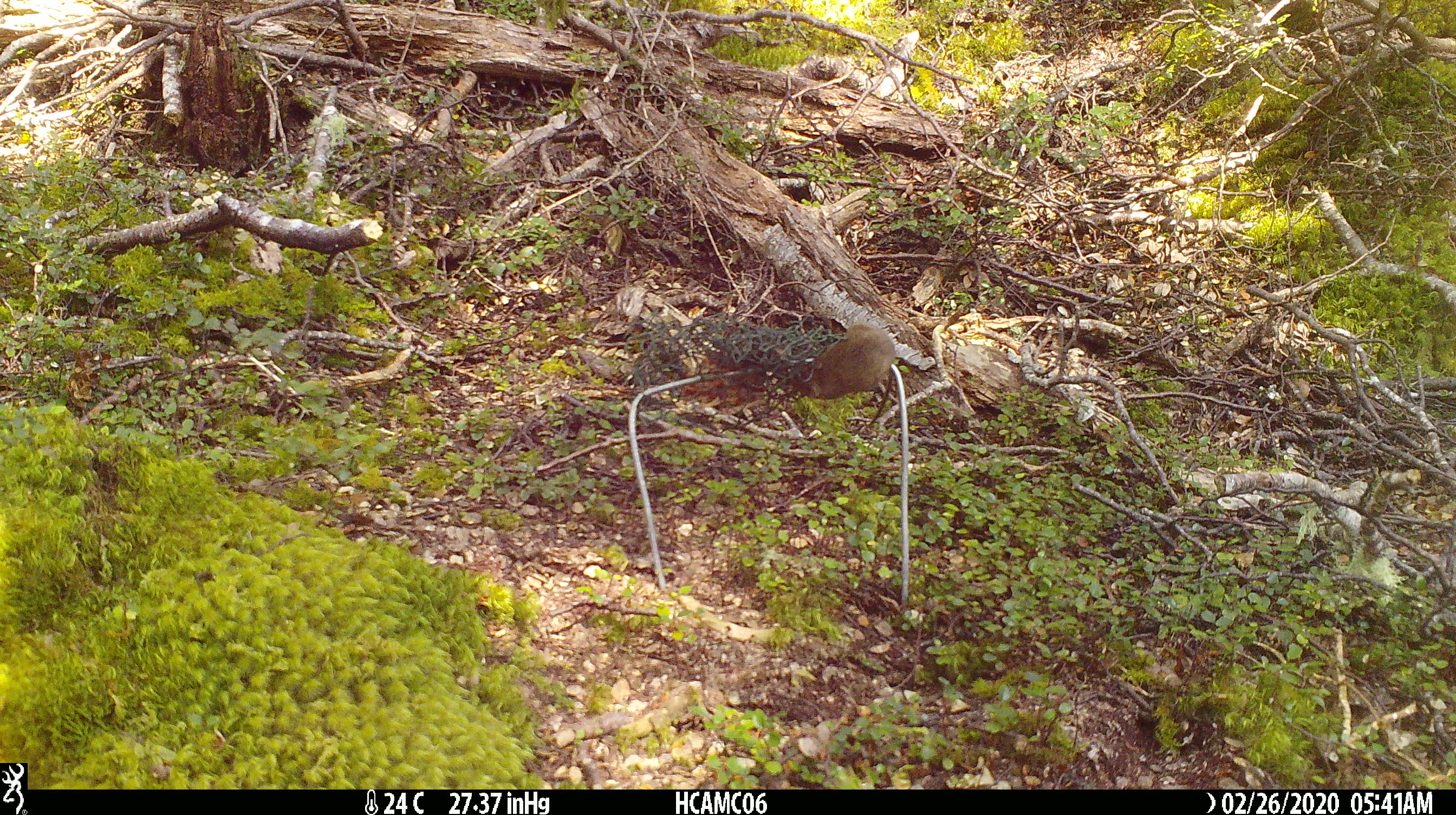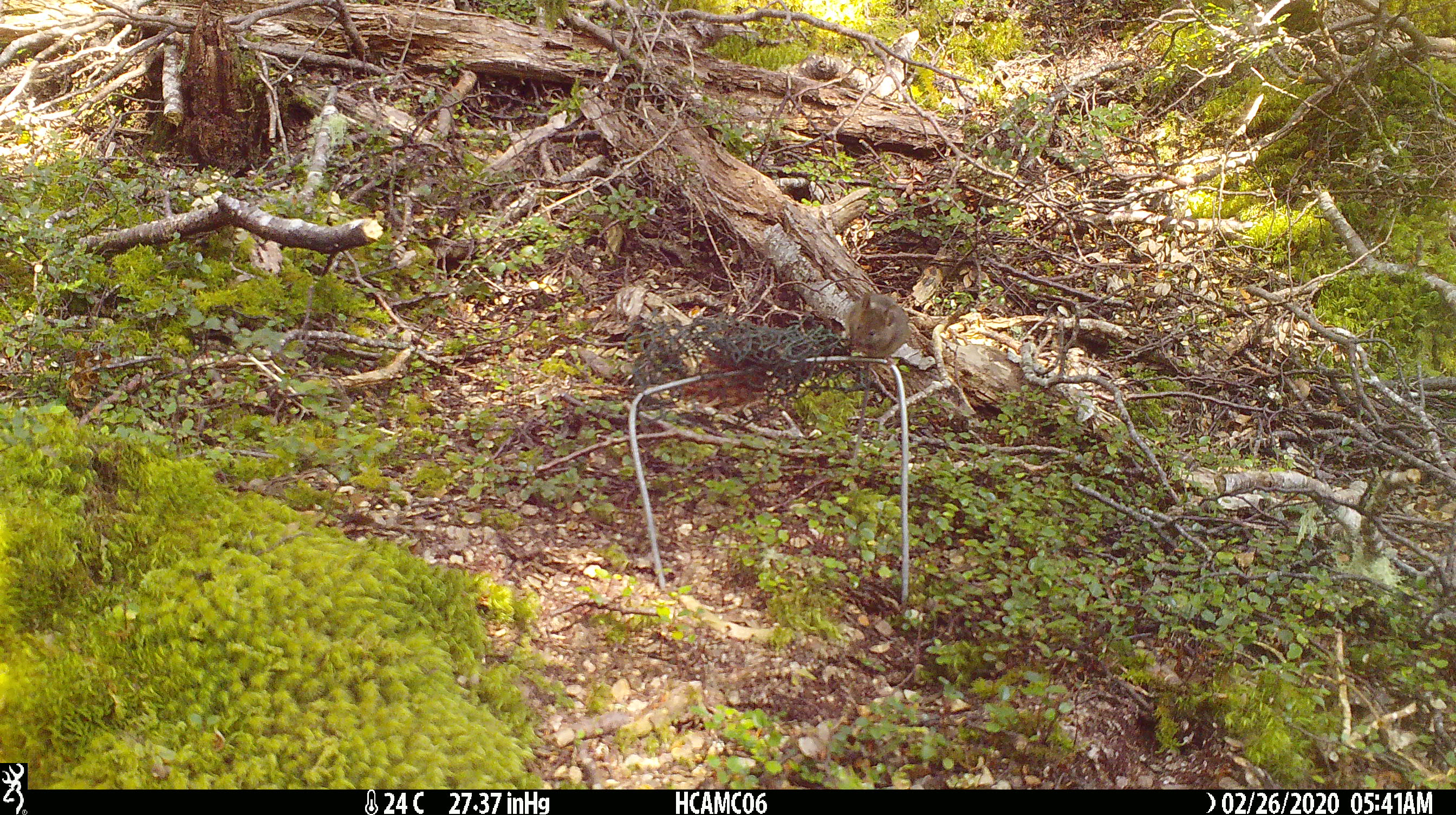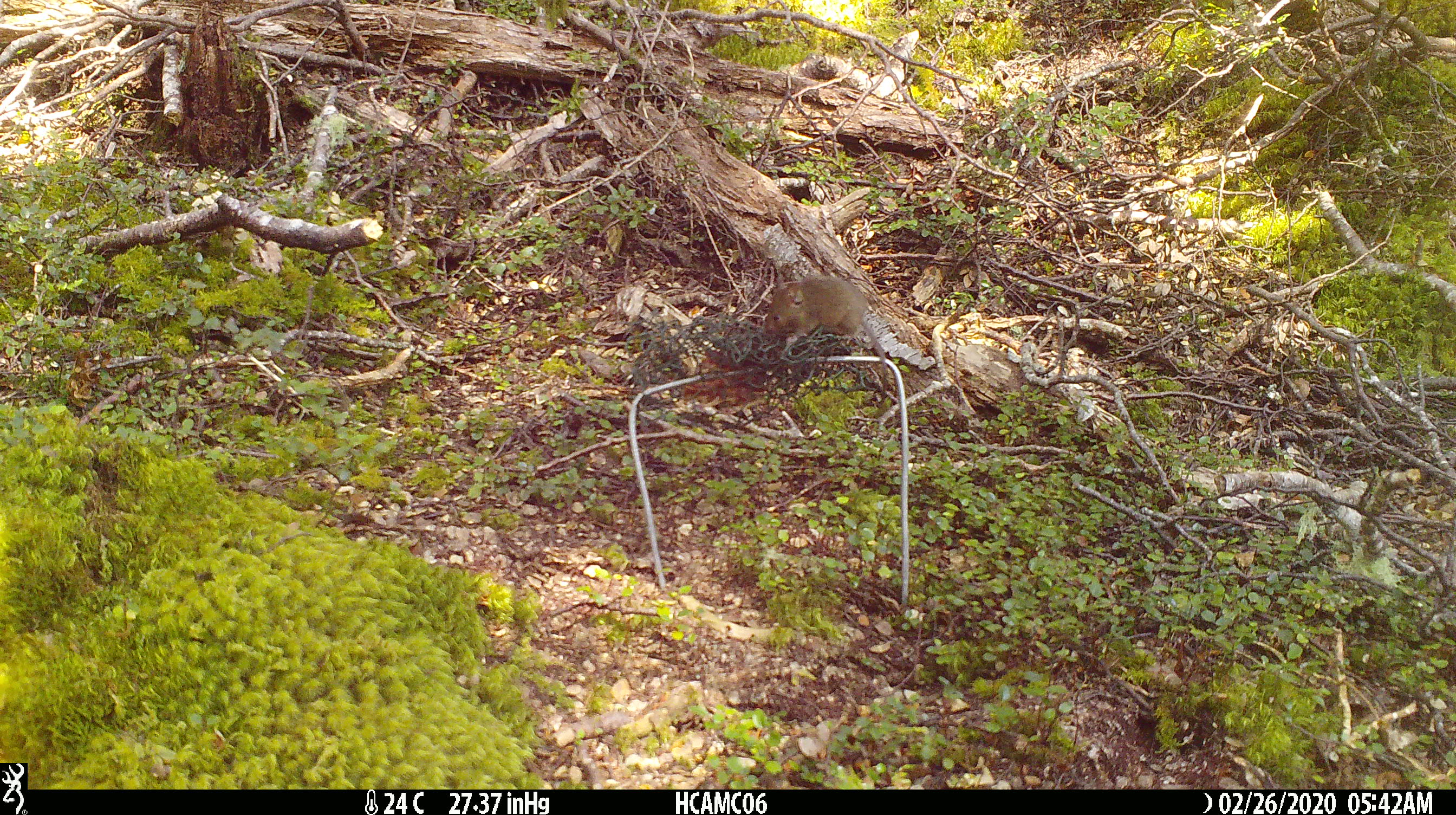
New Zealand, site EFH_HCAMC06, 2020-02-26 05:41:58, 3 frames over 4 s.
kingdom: Animalia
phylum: Chordata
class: Mammalia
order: Rodentia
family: Muridae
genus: Mus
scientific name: Mus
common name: mouse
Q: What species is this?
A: Mouse (Mus).